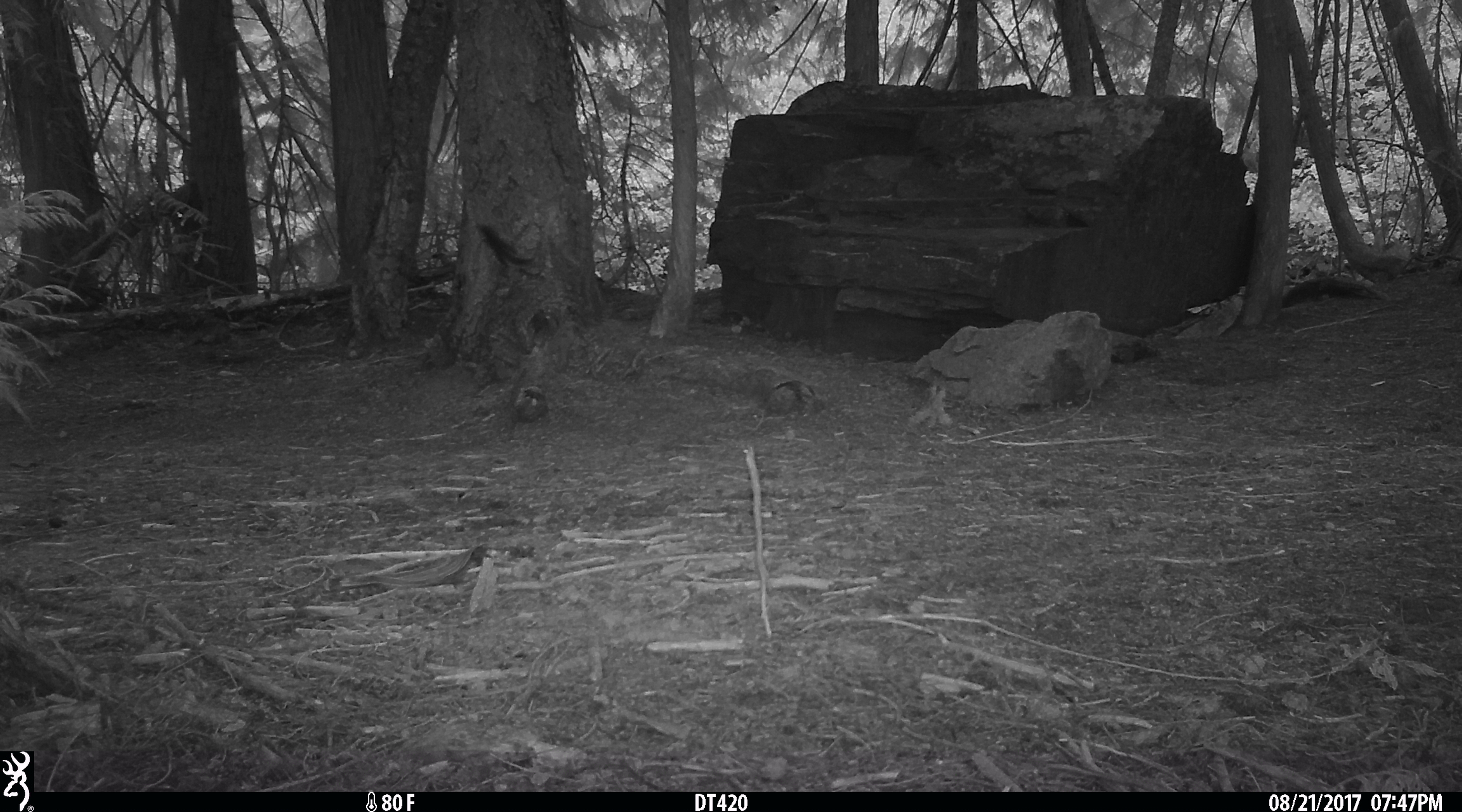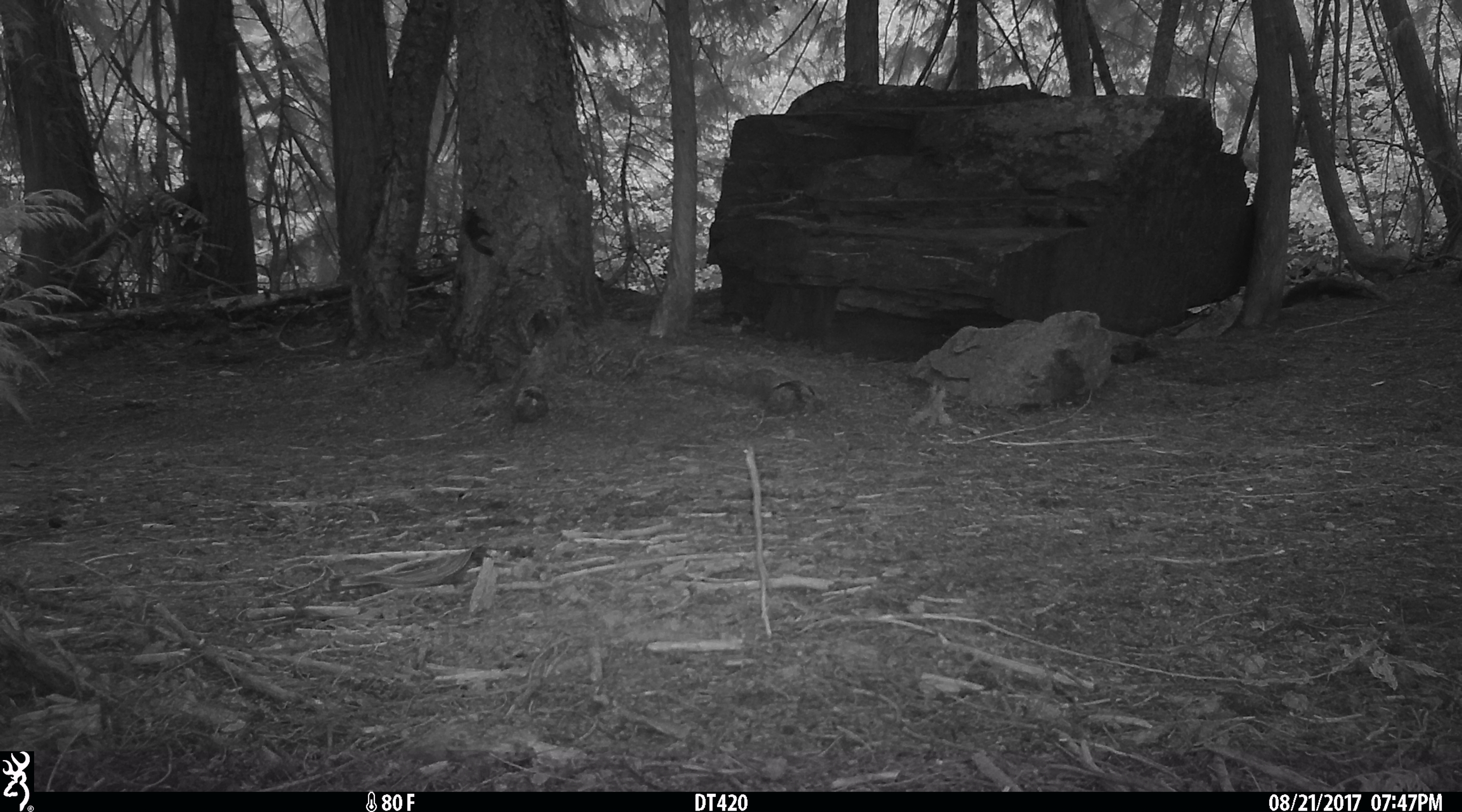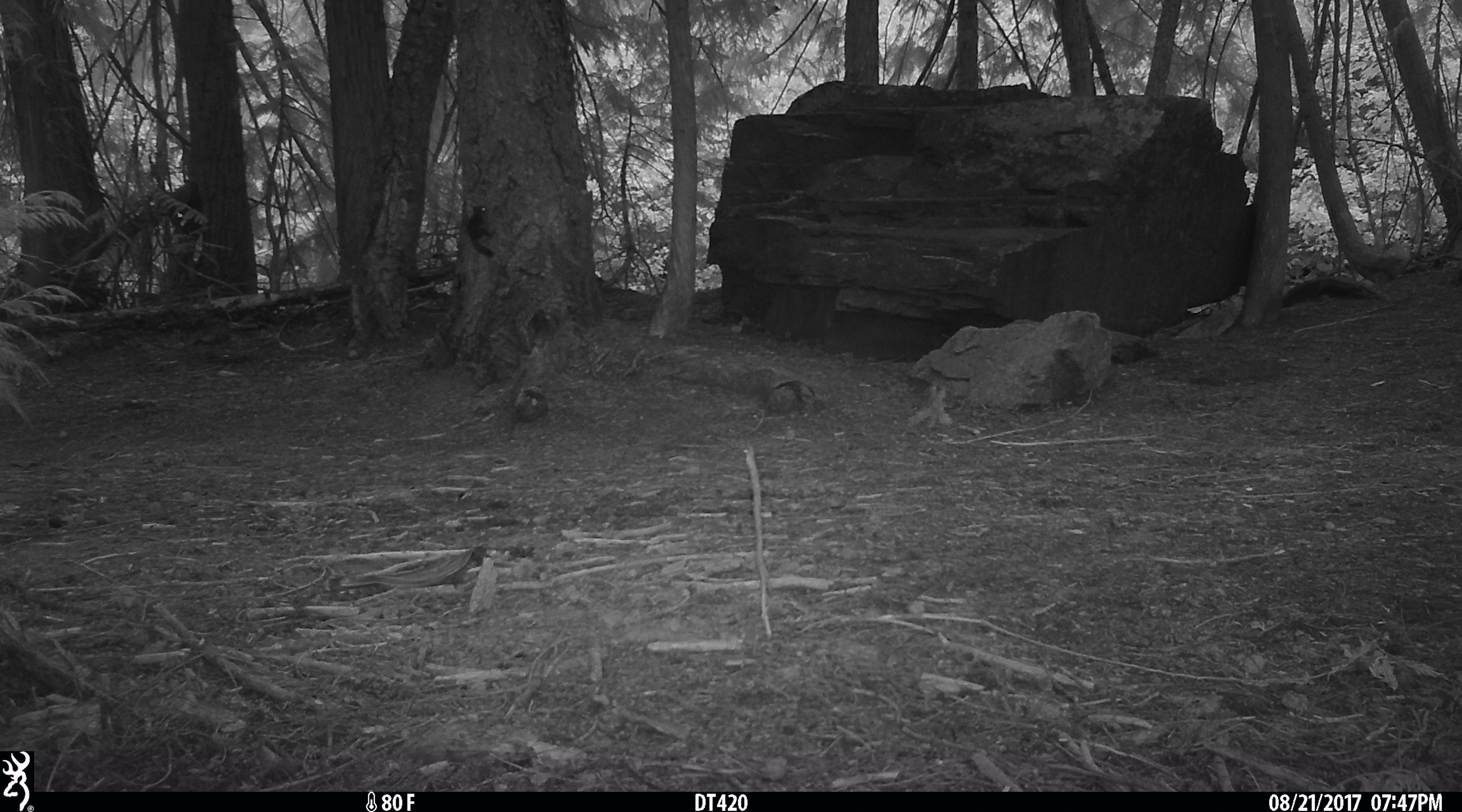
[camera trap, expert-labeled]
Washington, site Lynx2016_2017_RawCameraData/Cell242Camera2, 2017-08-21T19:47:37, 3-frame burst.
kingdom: Animalia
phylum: Chordata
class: Mammalia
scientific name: Mammalia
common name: small mammal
Small mammal (Mammalia). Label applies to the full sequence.